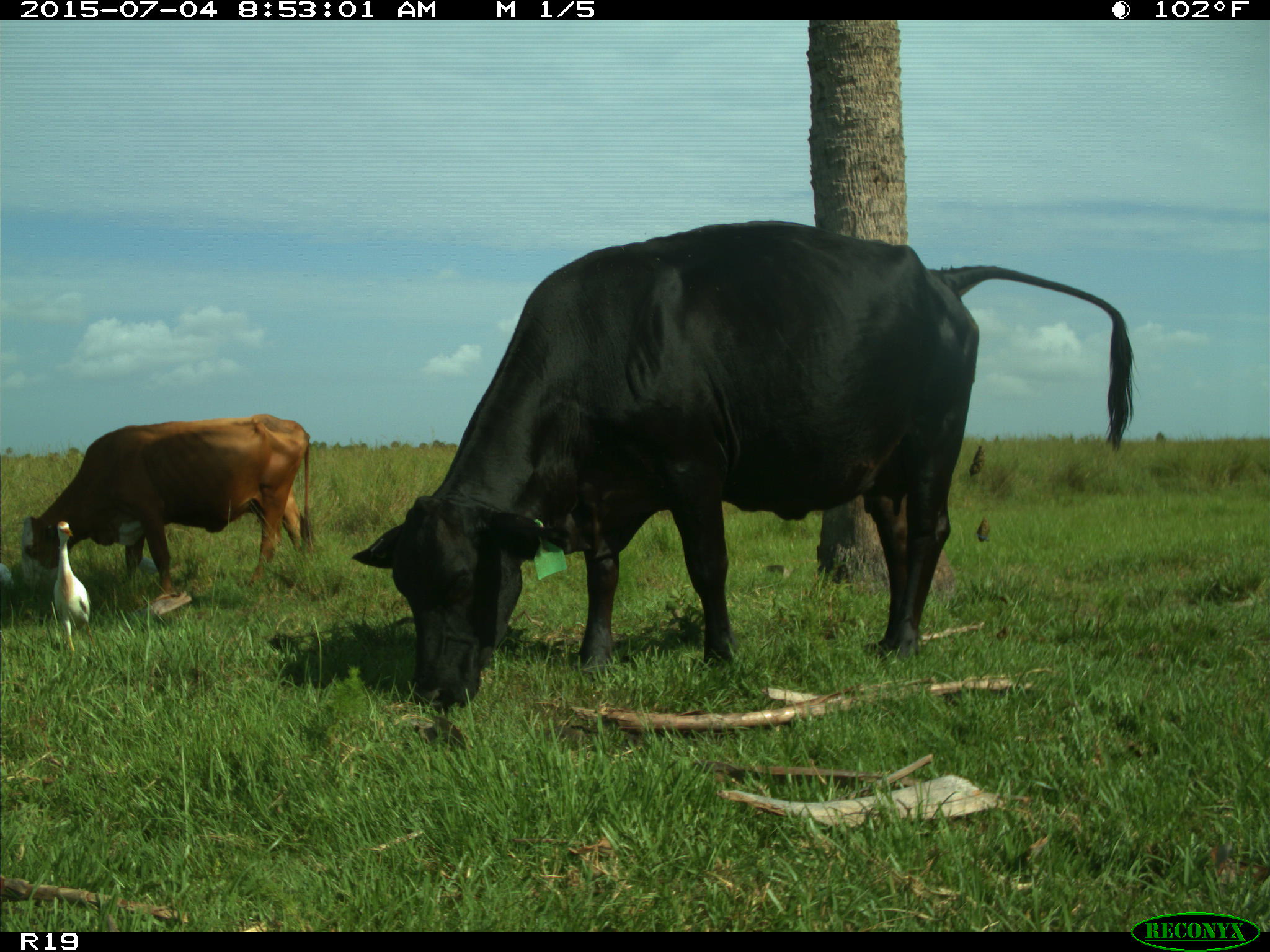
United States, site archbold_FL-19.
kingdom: Animalia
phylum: Chordata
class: Mammalia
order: Artiodactyla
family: Bovidae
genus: Bos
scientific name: Bos taurus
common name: domestic cow